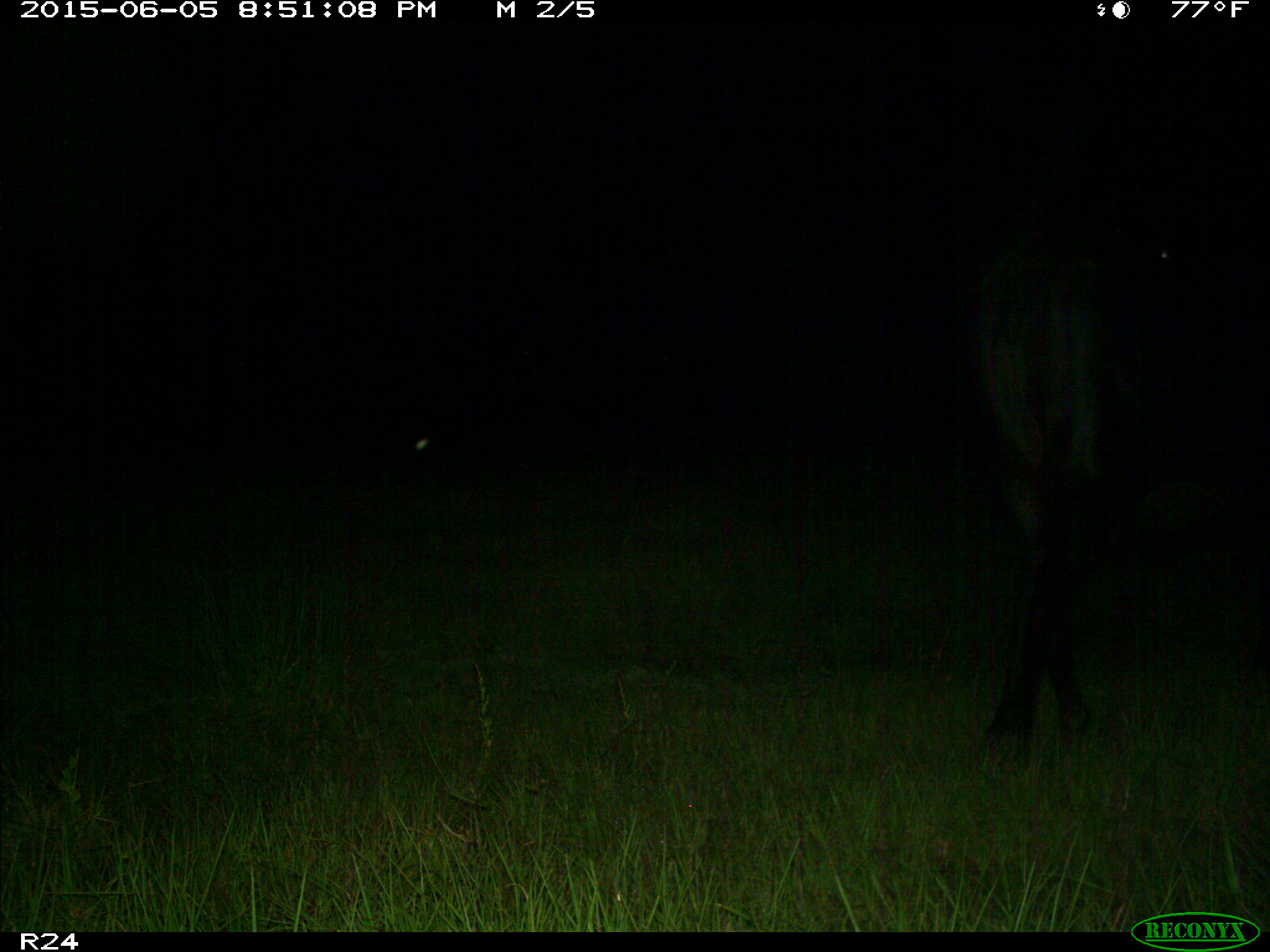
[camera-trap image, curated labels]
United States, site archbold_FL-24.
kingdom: Animalia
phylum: Chordata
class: Mammalia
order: Artiodactyla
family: Bovidae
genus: Bos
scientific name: Bos taurus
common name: domestic cow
Bos taurus (domestic cow).